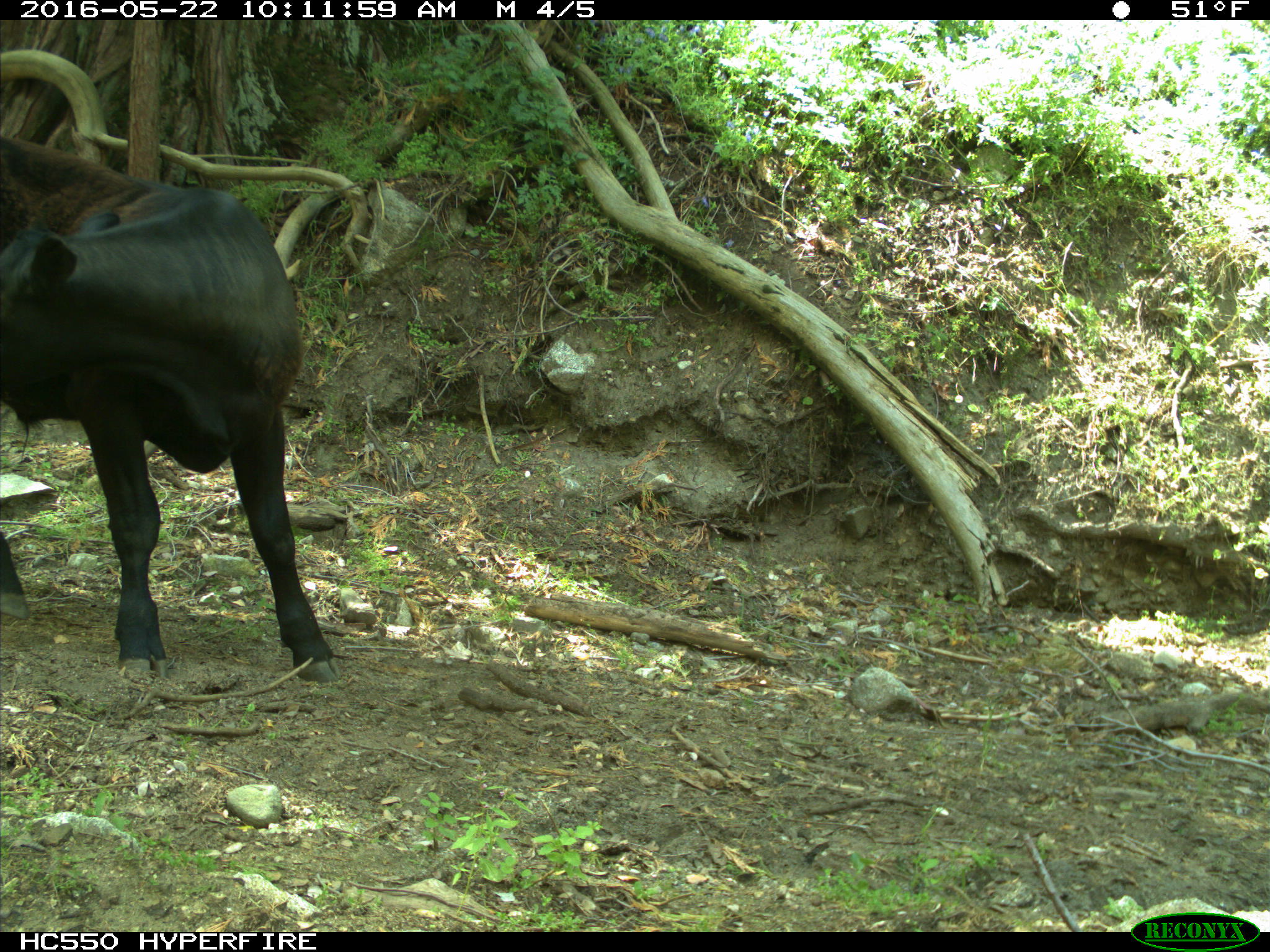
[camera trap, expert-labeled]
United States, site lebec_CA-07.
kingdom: Animalia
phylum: Chordata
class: Mammalia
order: Artiodactyla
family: Bovidae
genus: Bos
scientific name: Bos taurus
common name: domestic cow